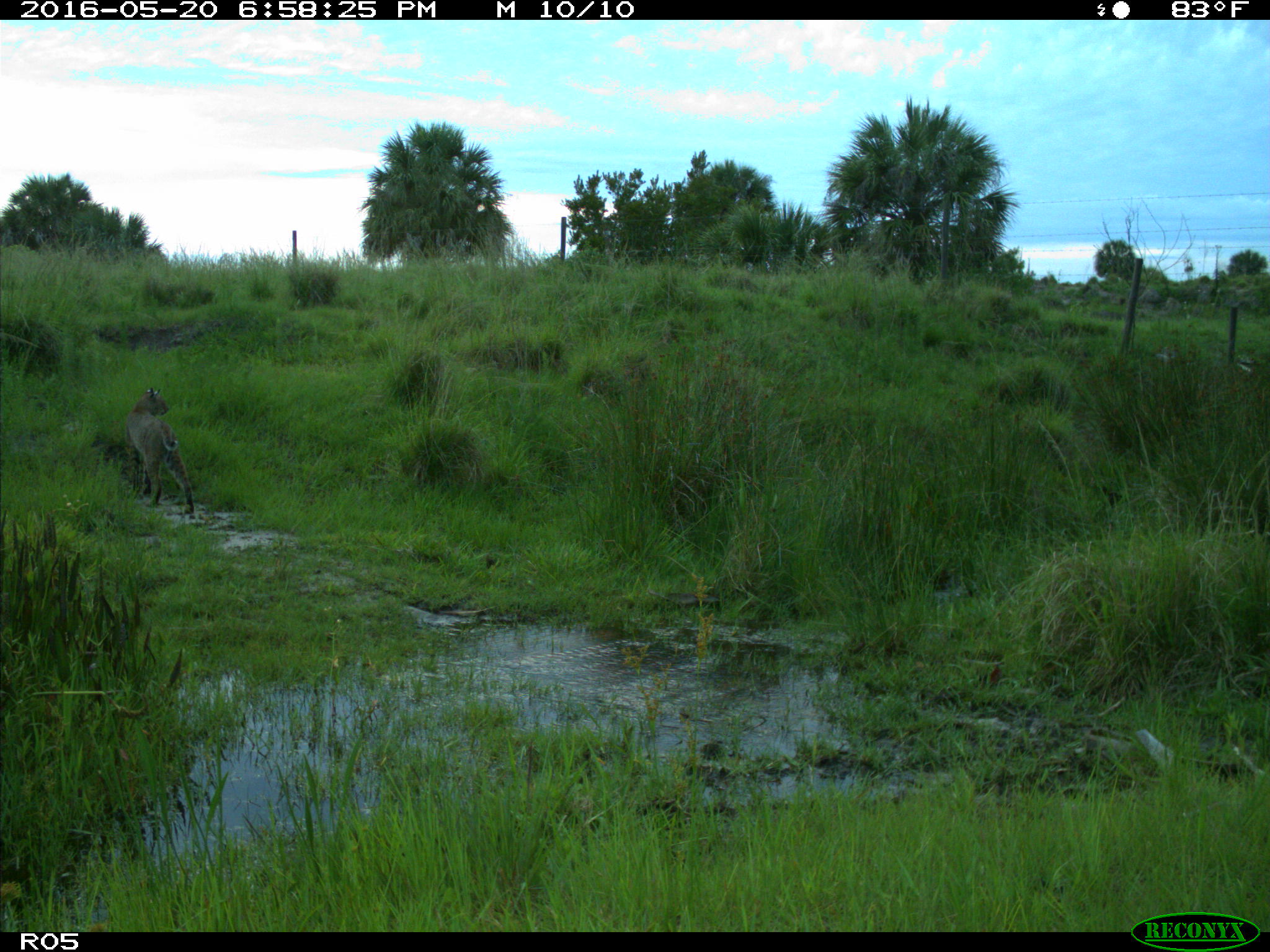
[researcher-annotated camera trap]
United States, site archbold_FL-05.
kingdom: Animalia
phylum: Chordata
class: Mammalia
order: Carnivora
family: Felidae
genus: Lynx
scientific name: Lynx rufus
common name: bobcat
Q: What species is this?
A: Lynx rufus (bobcat).